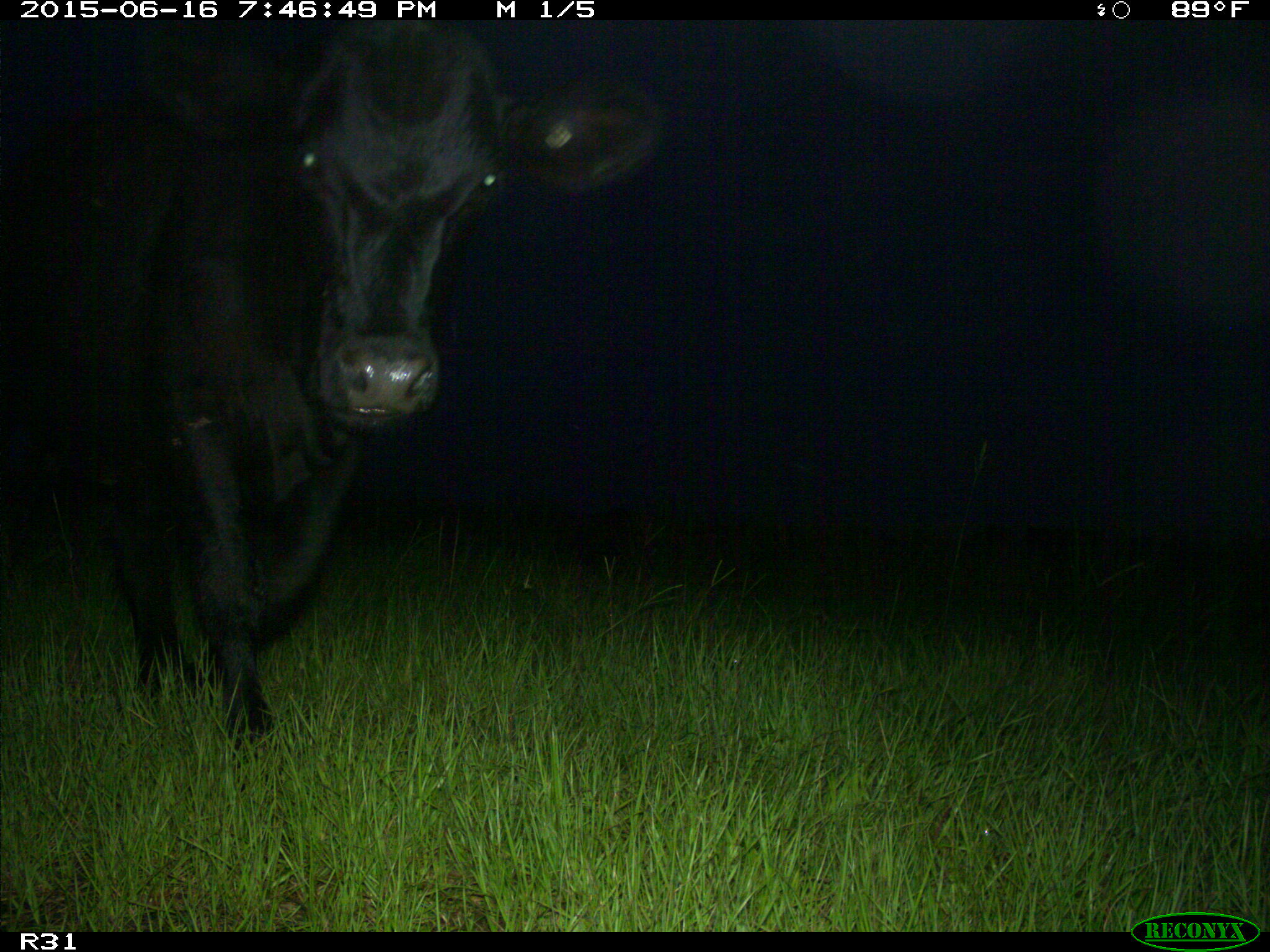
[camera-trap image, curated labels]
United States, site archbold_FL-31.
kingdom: Animalia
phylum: Chordata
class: Mammalia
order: Artiodactyla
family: Bovidae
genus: Bos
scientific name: Bos taurus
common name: domestic cow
Bos taurus (domestic cow).